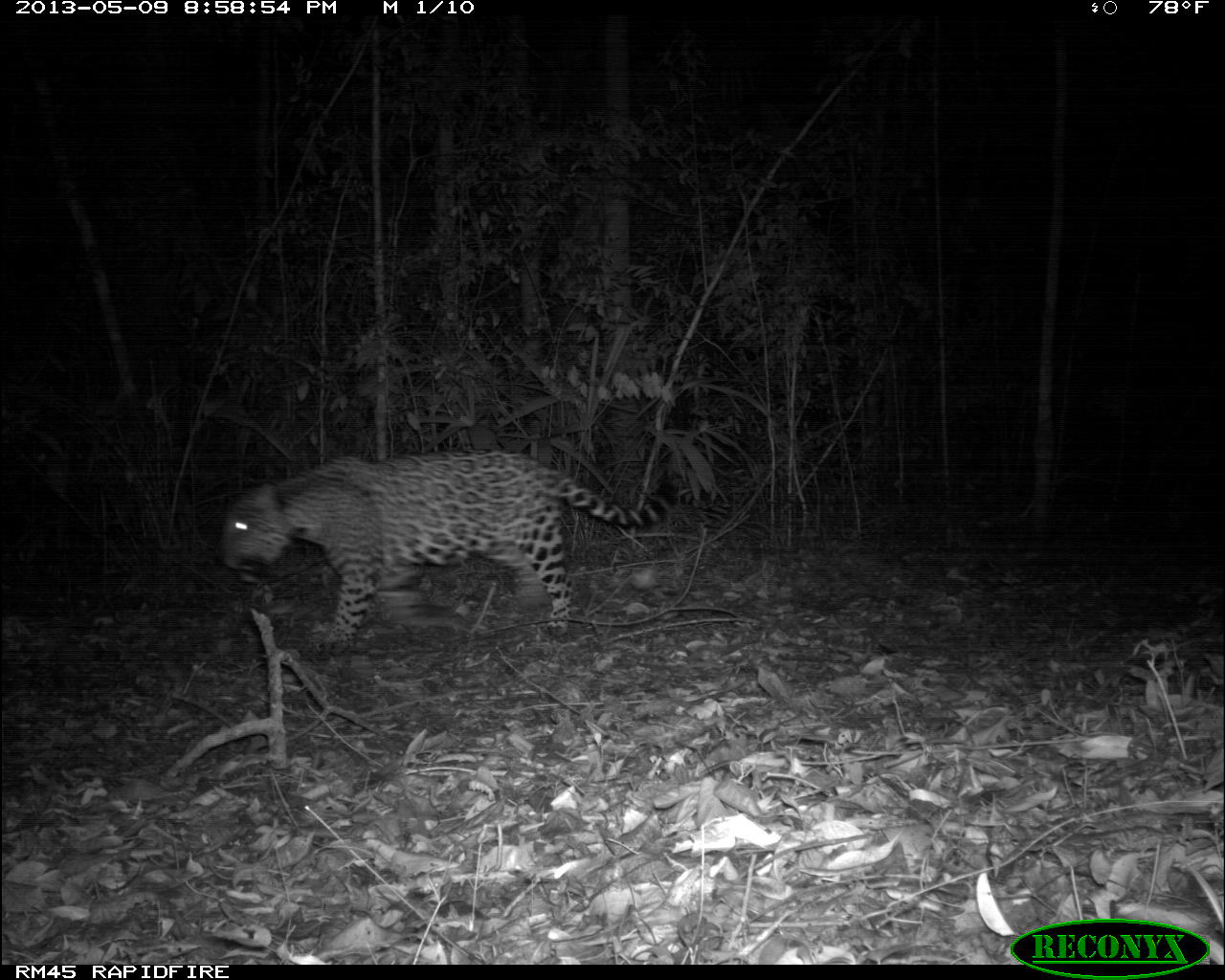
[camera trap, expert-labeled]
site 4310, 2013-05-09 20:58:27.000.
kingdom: Animalia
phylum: Chordata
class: Mammalia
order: Carnivora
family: Felidae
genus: Panthera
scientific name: Panthera onca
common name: jaguar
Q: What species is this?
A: Panthera onca (jaguar).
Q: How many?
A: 1.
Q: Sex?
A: Male.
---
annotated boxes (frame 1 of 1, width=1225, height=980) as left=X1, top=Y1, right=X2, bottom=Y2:
panthera onca: left=212, top=447, right=679, bottom=660